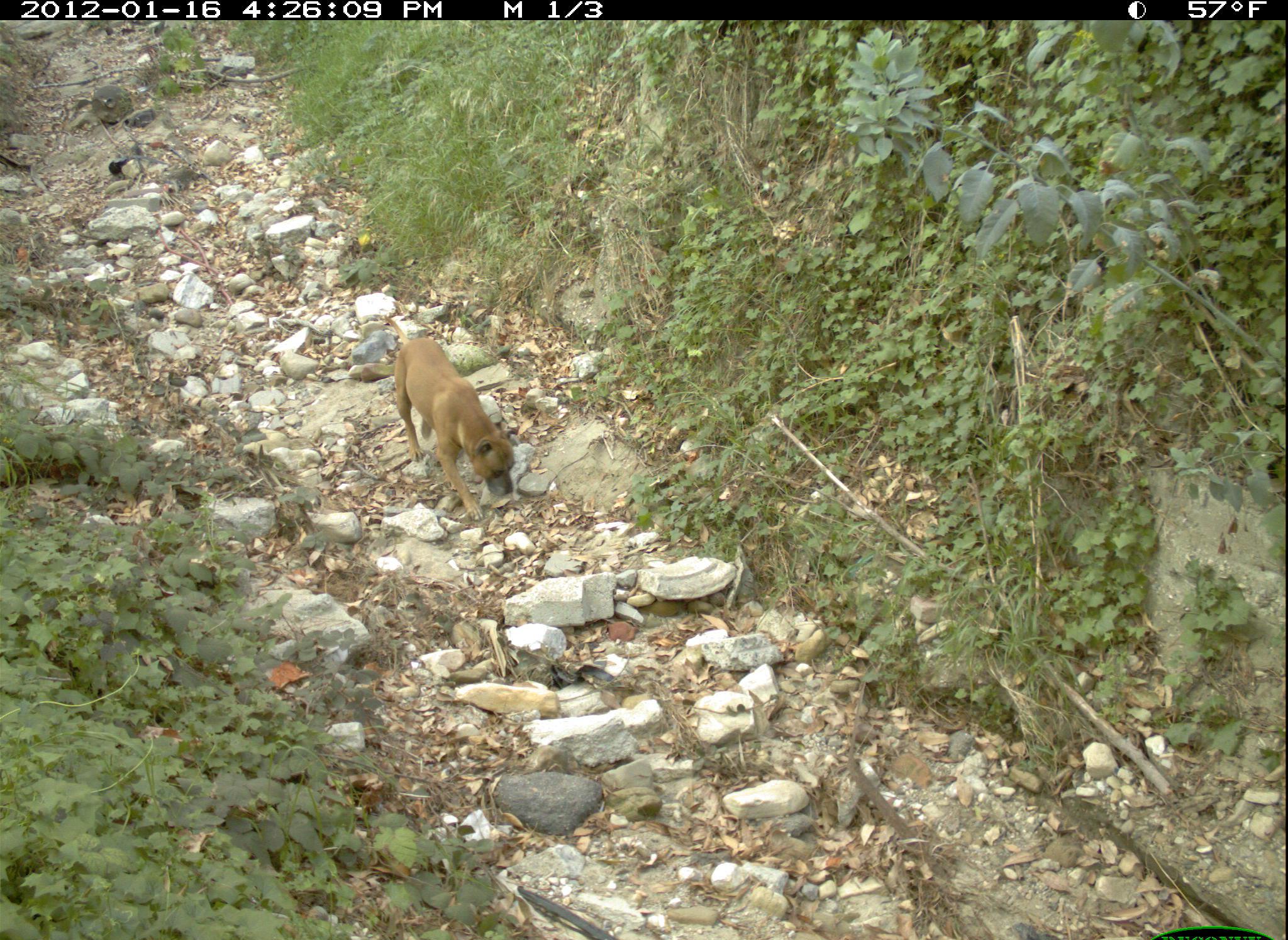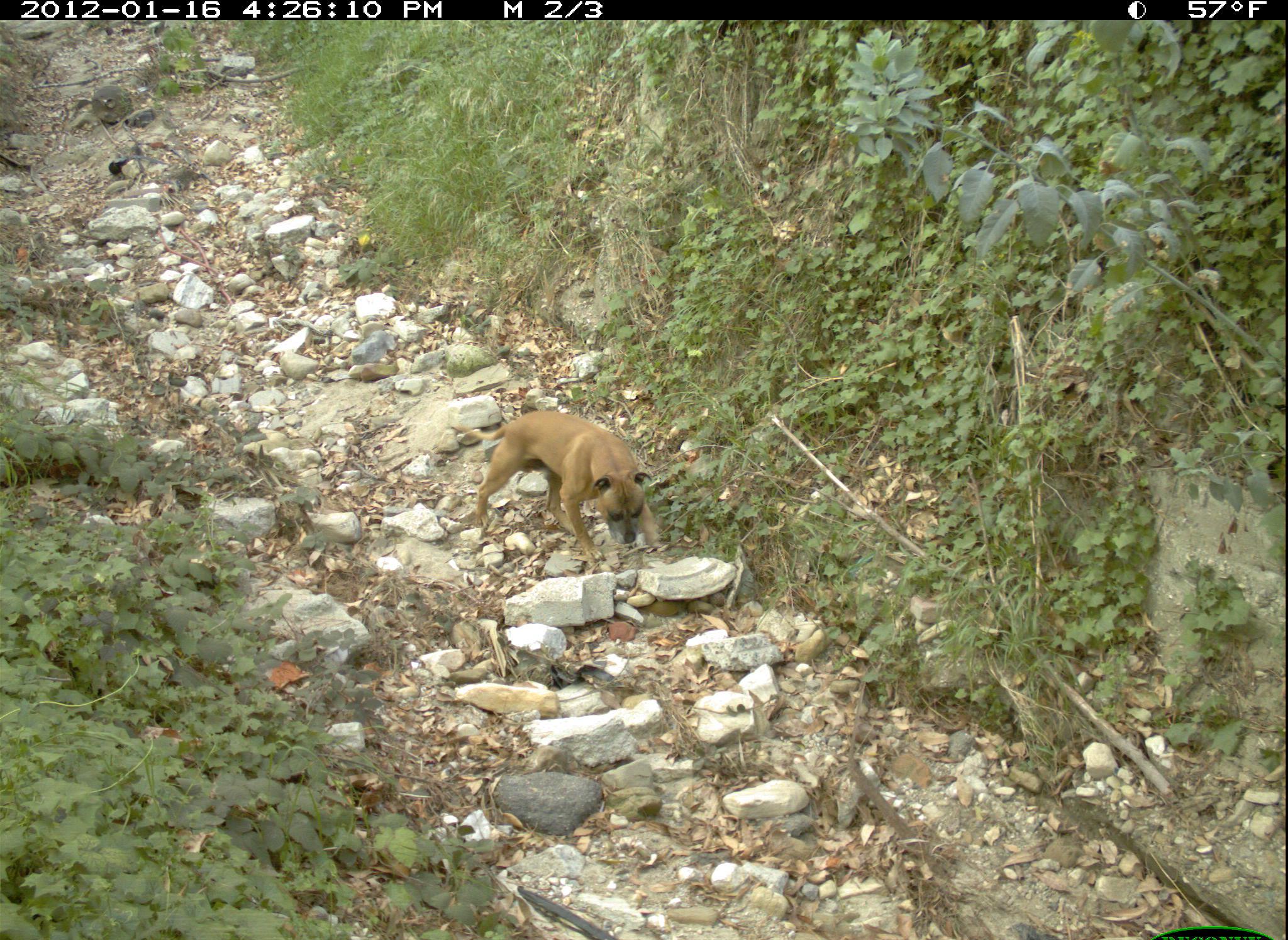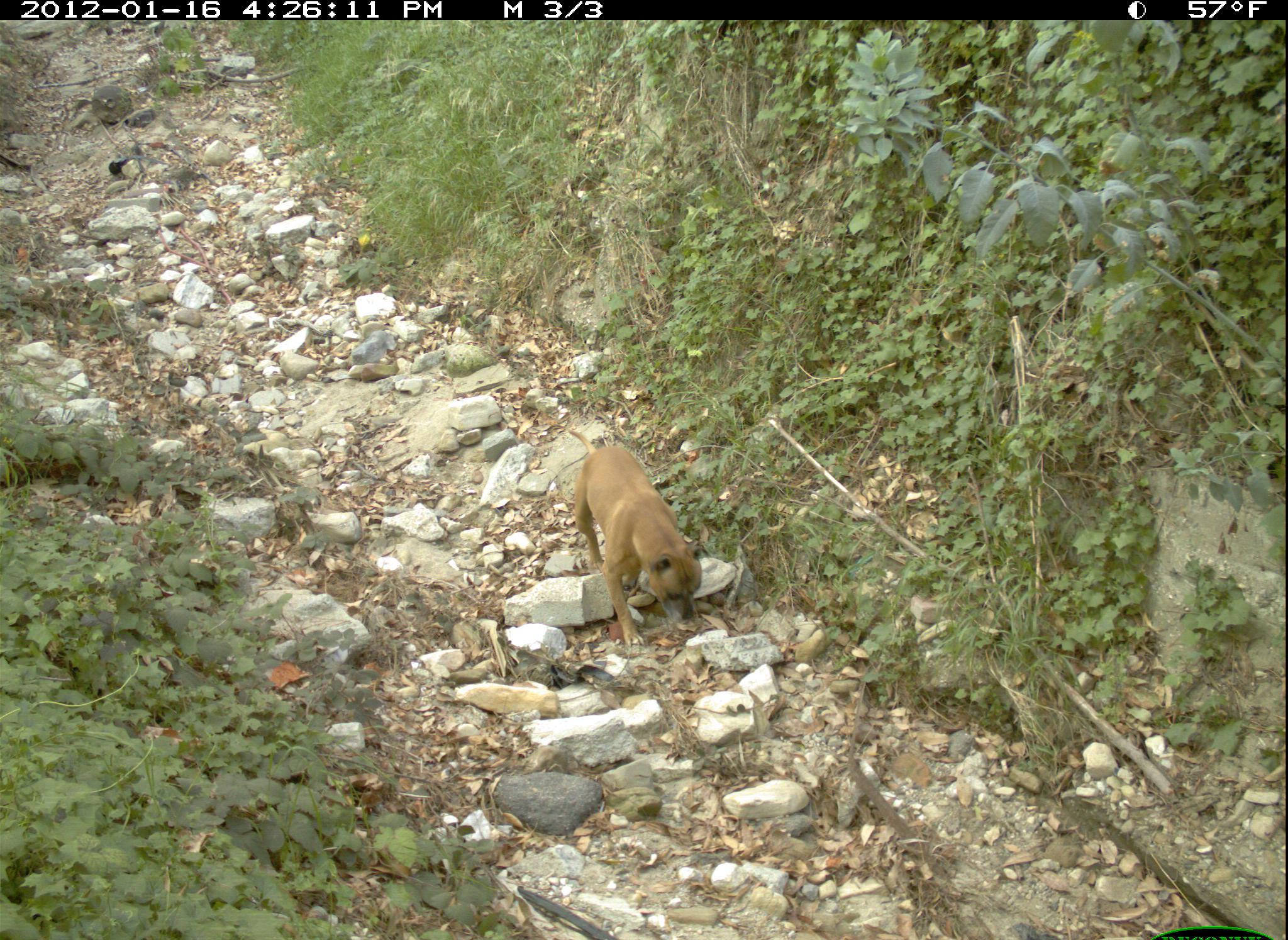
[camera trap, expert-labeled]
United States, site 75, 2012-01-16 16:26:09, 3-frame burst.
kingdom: Animalia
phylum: Chordata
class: Mammalia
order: Carnivora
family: Canidae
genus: Canis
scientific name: Canis familiaris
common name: domestic dog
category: dog